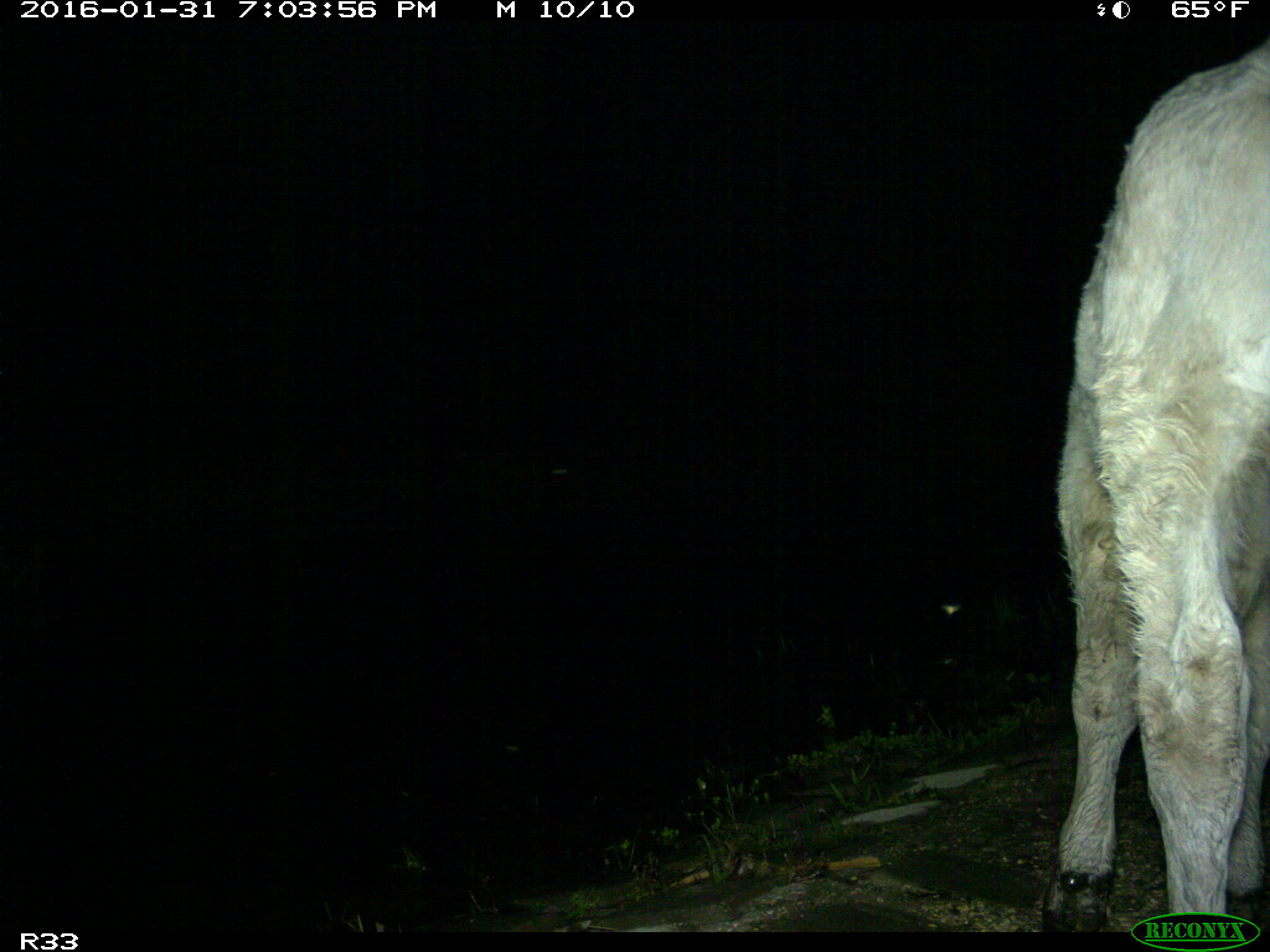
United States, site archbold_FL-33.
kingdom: Animalia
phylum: Chordata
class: Mammalia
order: Artiodactyla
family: Bovidae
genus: Bos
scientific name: Bos taurus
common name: domestic cow